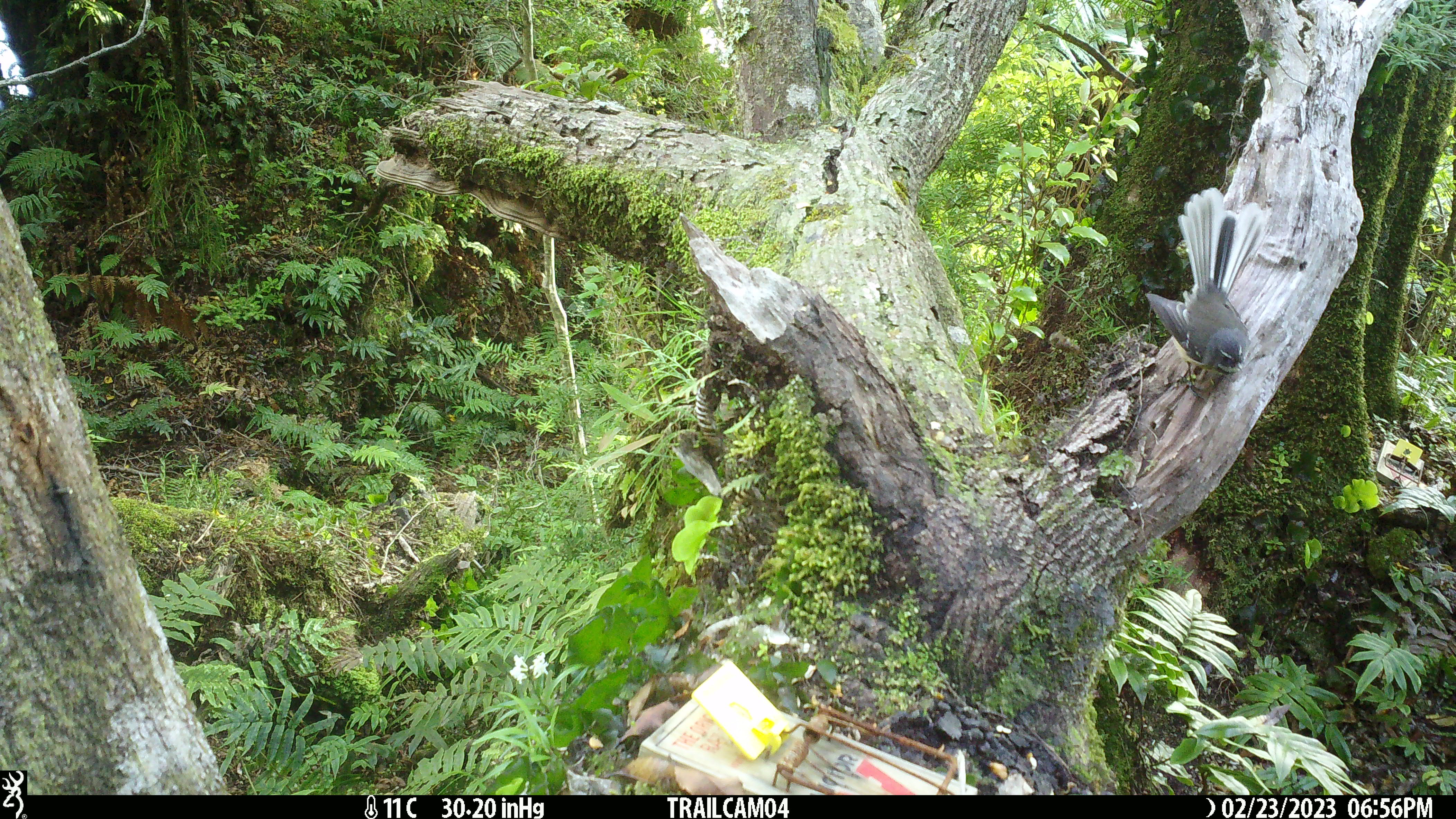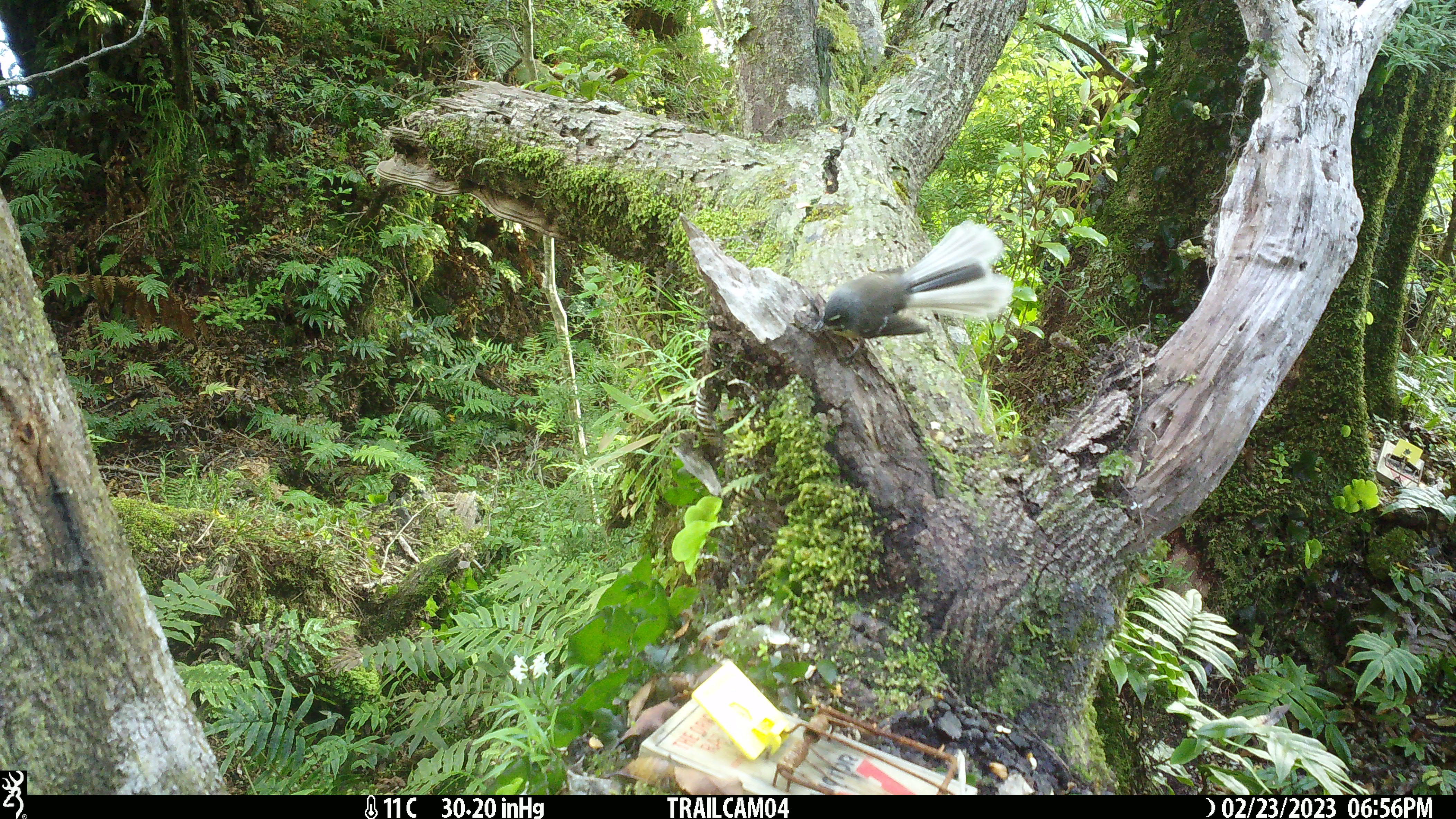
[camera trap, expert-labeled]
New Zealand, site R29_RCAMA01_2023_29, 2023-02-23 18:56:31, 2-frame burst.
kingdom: Animalia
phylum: Chordata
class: Aves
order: Passeriformes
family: Rhipiduridae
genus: Rhipidura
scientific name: Rhipidura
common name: fantails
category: fantail